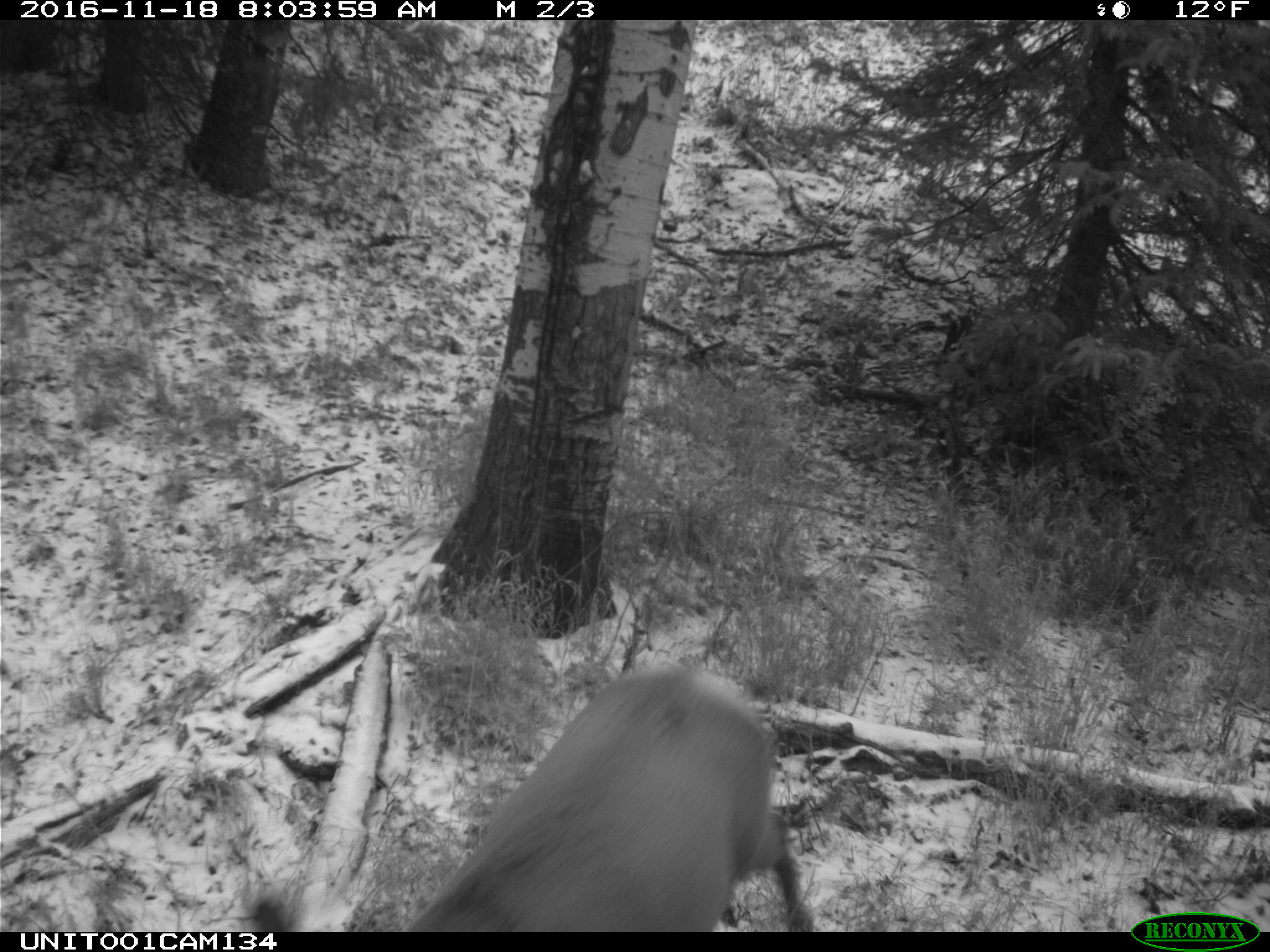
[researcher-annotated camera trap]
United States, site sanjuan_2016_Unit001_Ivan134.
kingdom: Animalia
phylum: Chordata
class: Mammalia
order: Artiodactyla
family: Cervidae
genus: Cervus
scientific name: Cervus elaphus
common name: red deer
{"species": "Cervus elaphus (red deer)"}